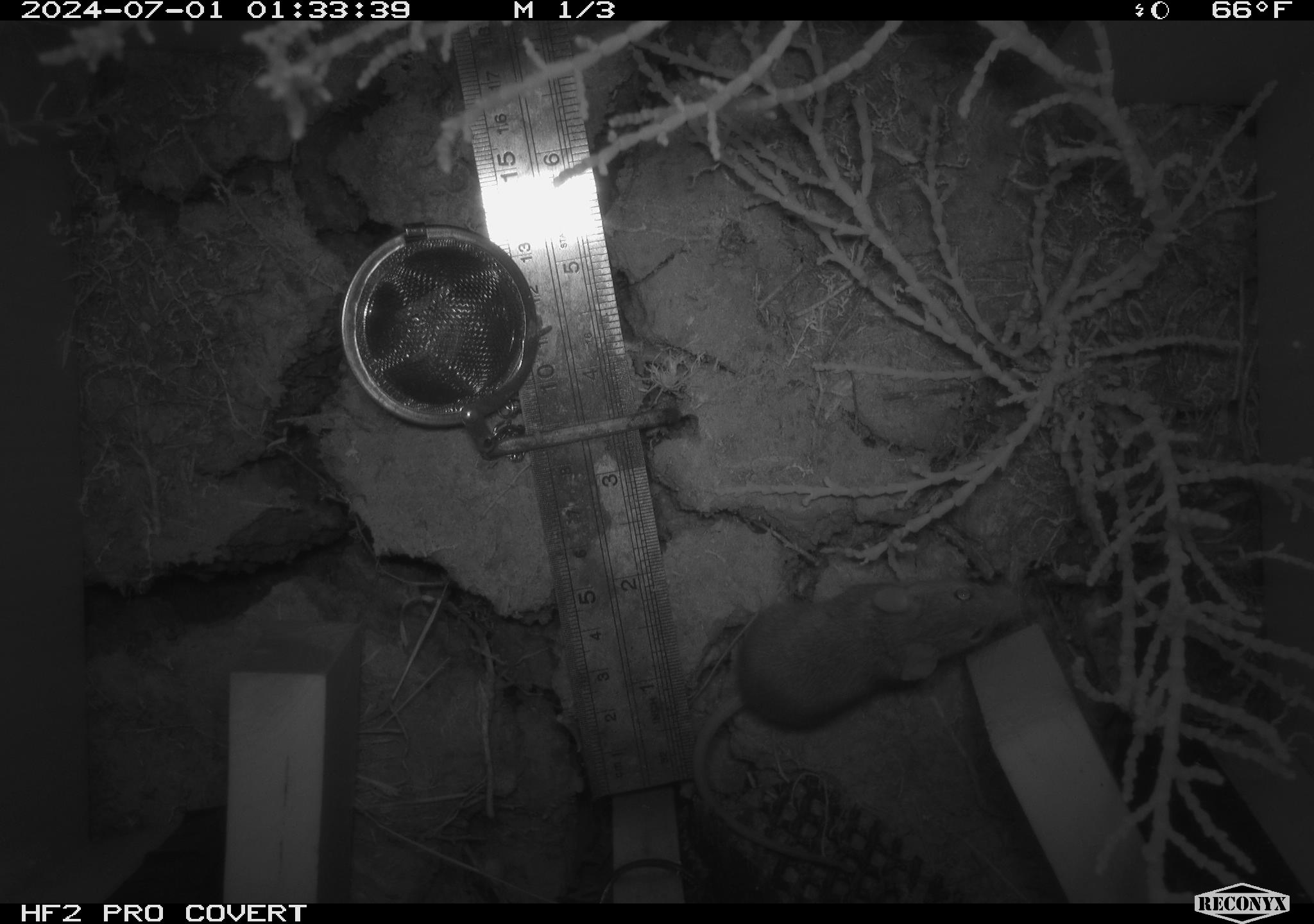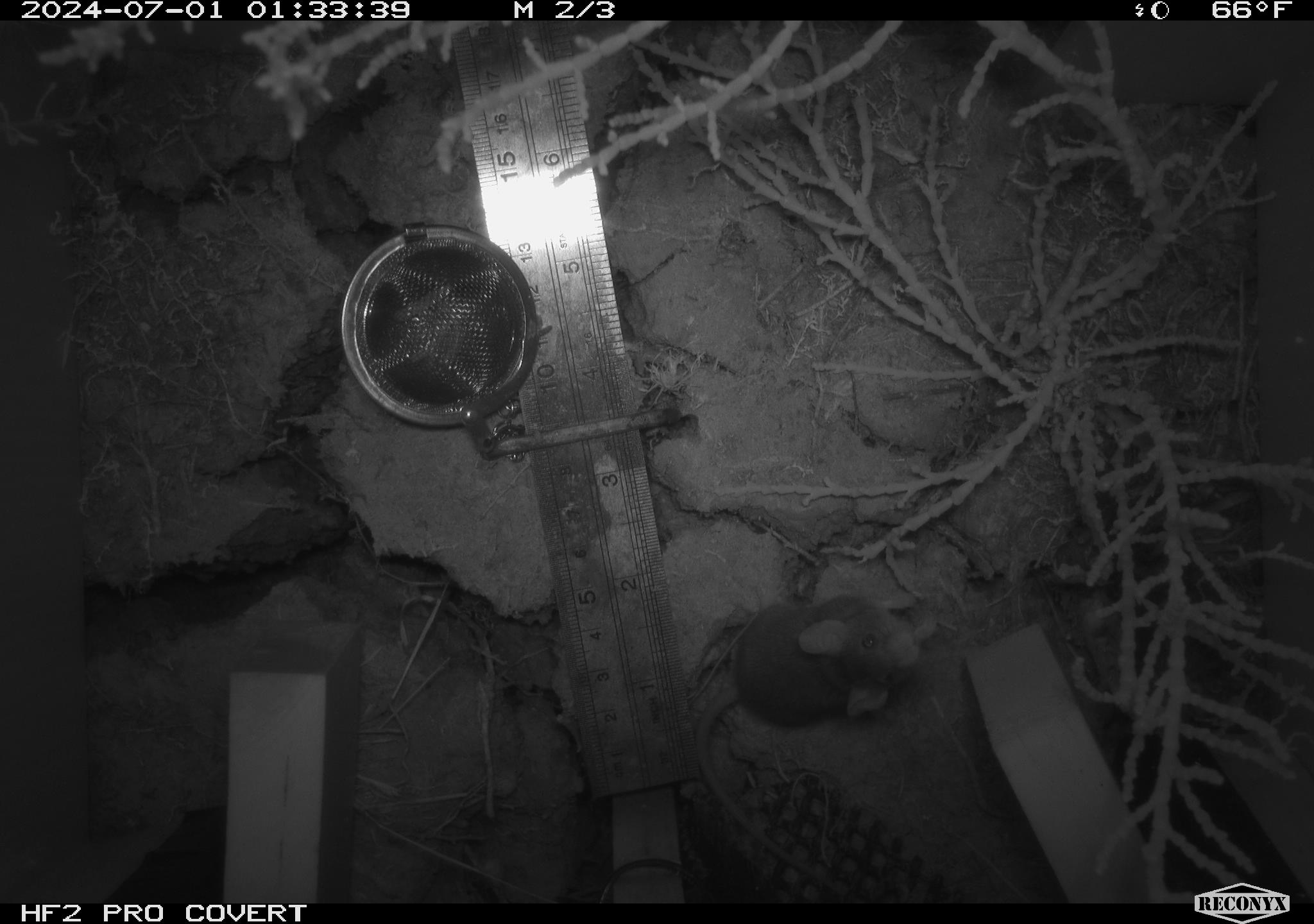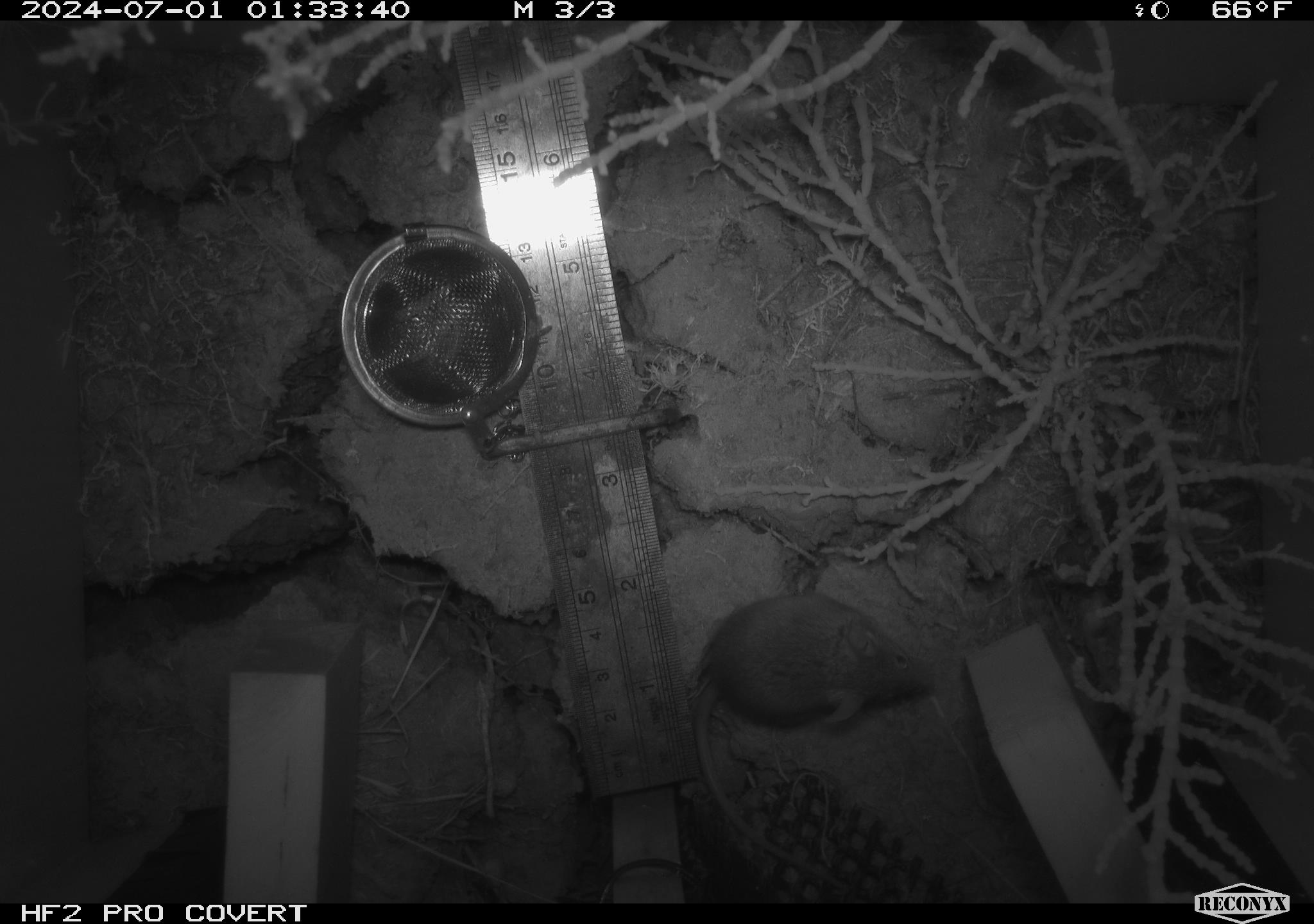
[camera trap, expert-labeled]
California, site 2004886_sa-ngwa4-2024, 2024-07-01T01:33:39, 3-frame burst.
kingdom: Animalia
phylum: Chordata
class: Mammalia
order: Rodentia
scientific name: Rodentia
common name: mouse species